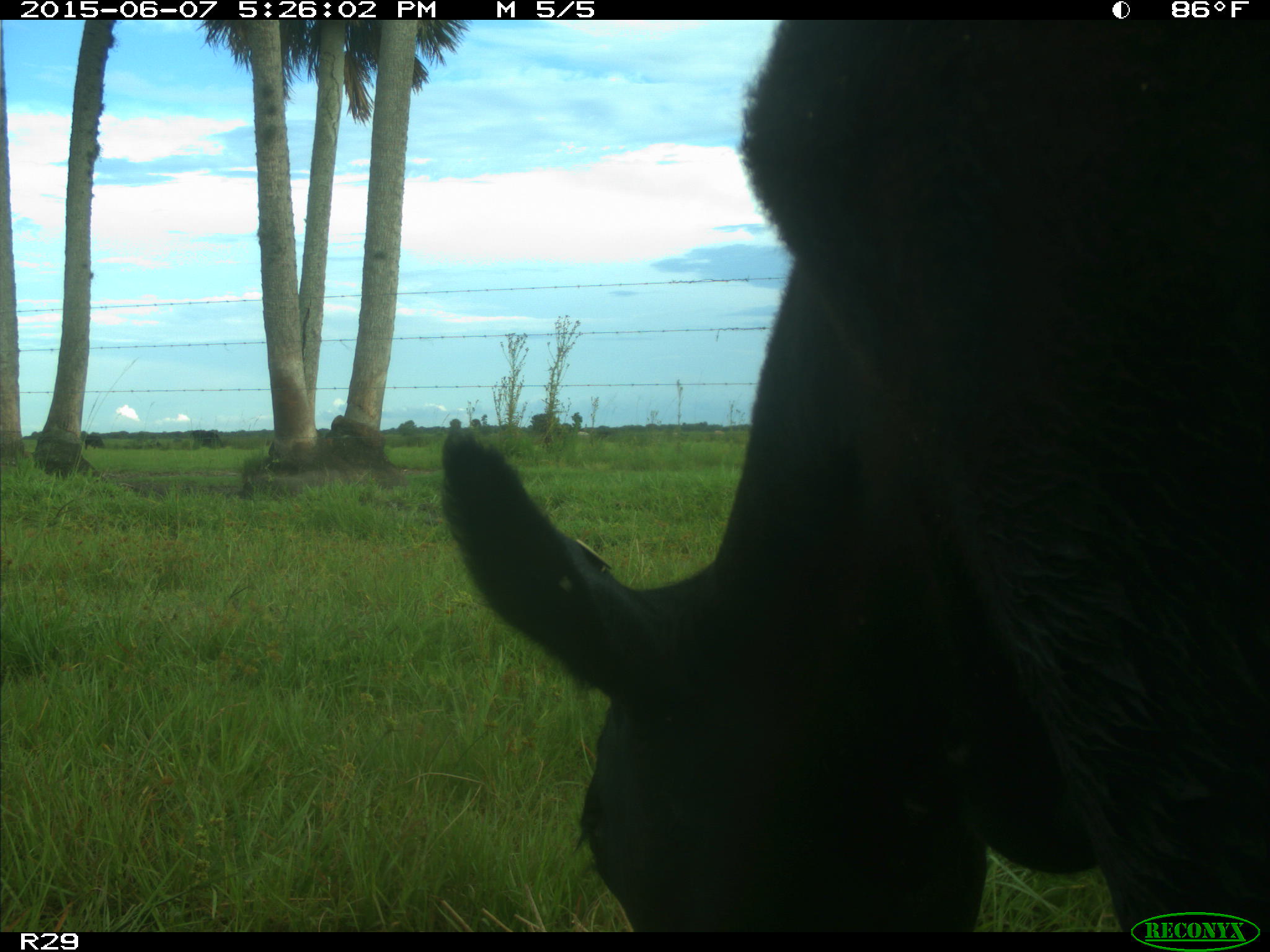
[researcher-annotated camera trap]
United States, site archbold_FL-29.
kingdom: Animalia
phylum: Chordata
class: Mammalia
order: Artiodactyla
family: Bovidae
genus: Bos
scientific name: Bos taurus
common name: domestic cow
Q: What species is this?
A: Bos taurus (domestic cow).